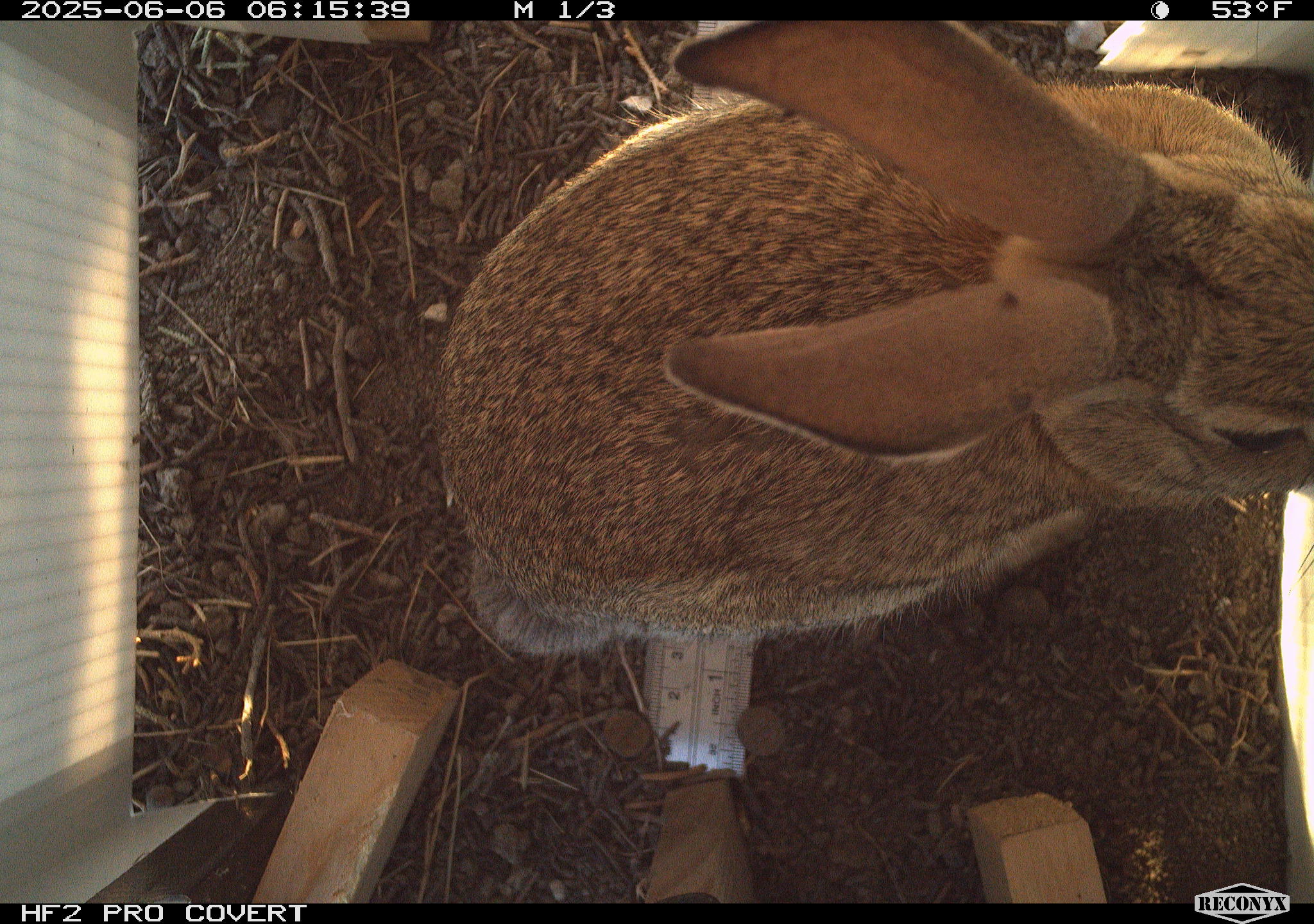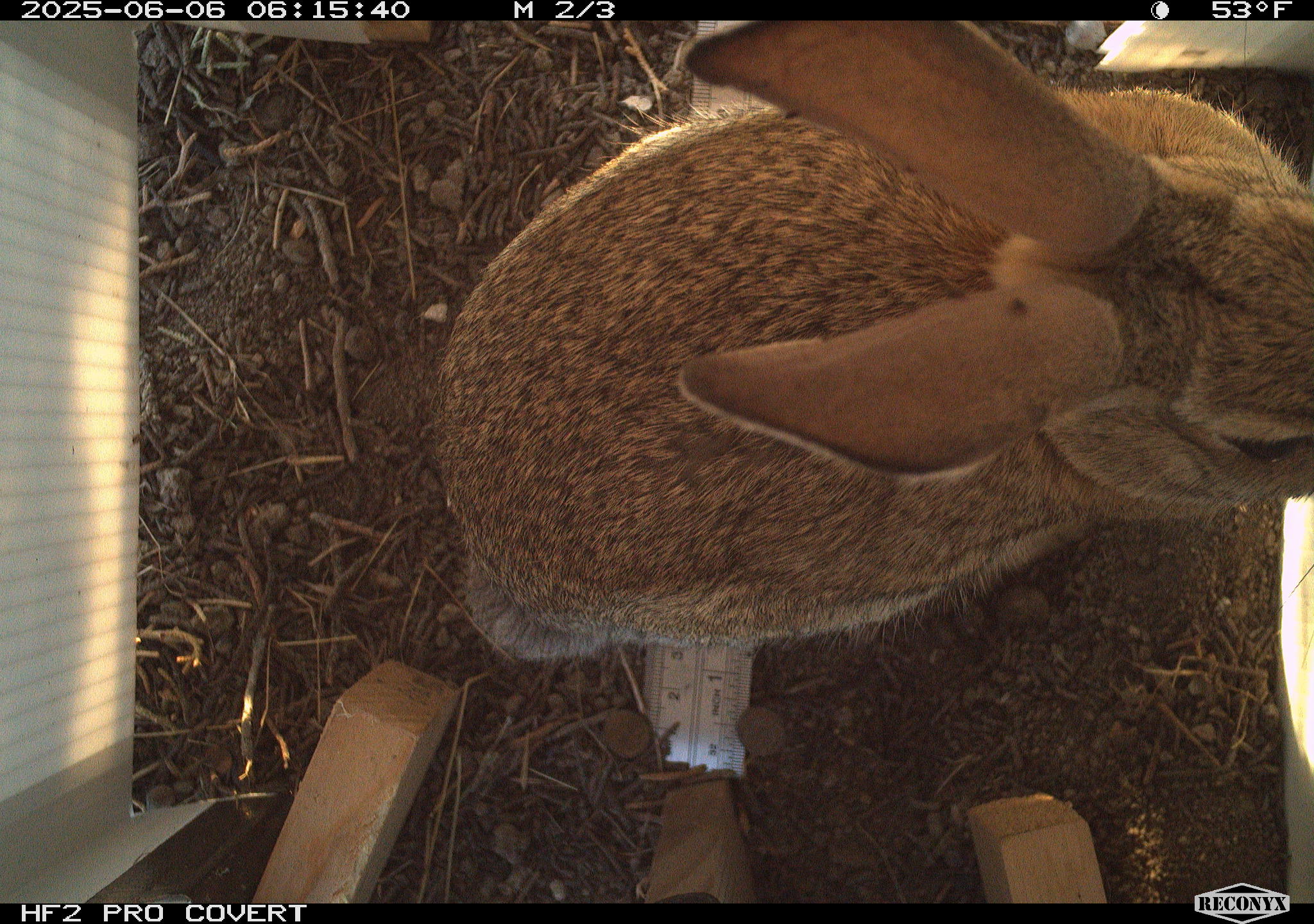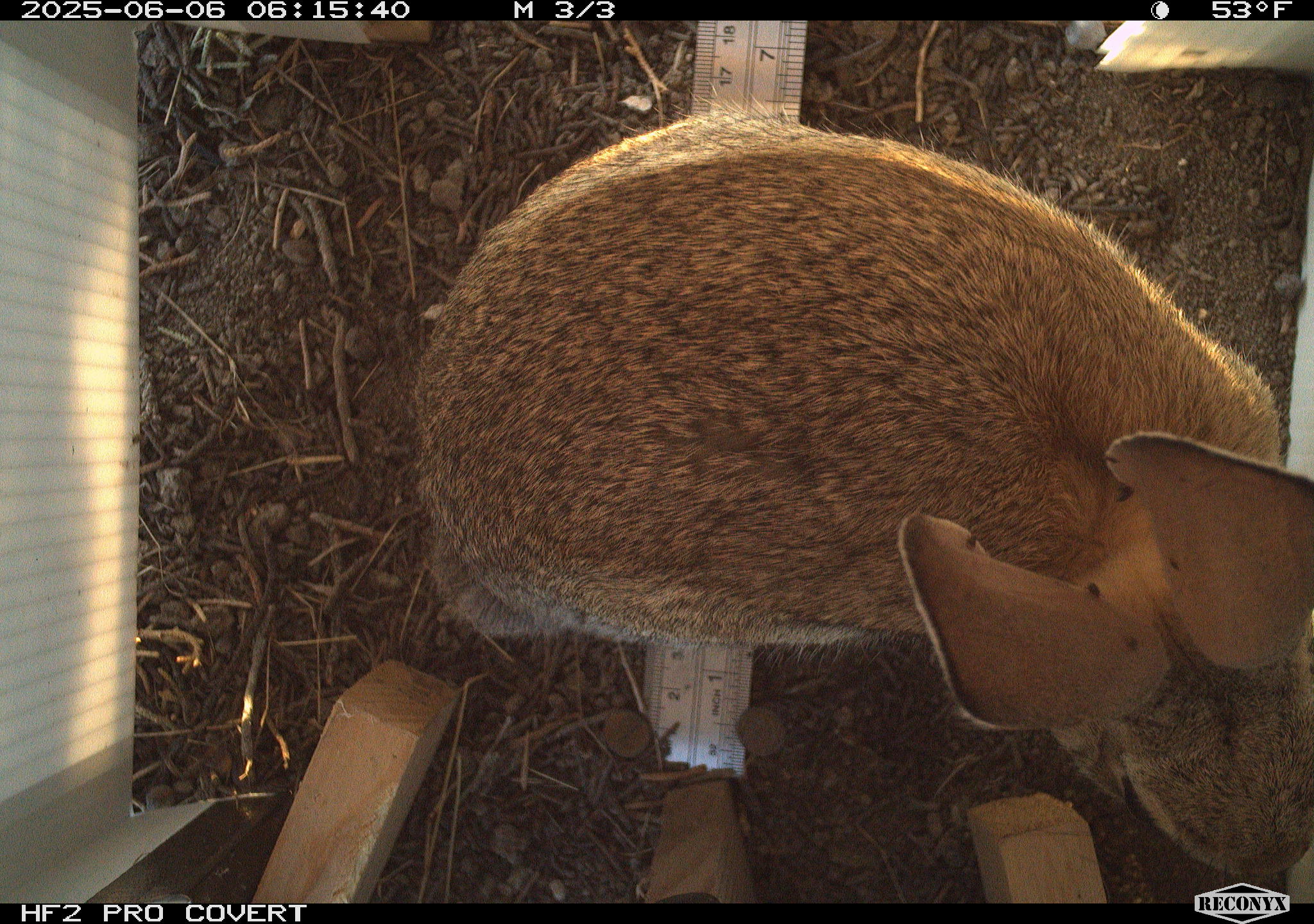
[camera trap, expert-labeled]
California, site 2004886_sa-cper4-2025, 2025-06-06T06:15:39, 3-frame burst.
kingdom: Animalia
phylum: Chordata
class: Mammalia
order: Lagomorpha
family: Leporidae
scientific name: Leporidae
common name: rabbit or hare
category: rabbit and hare family